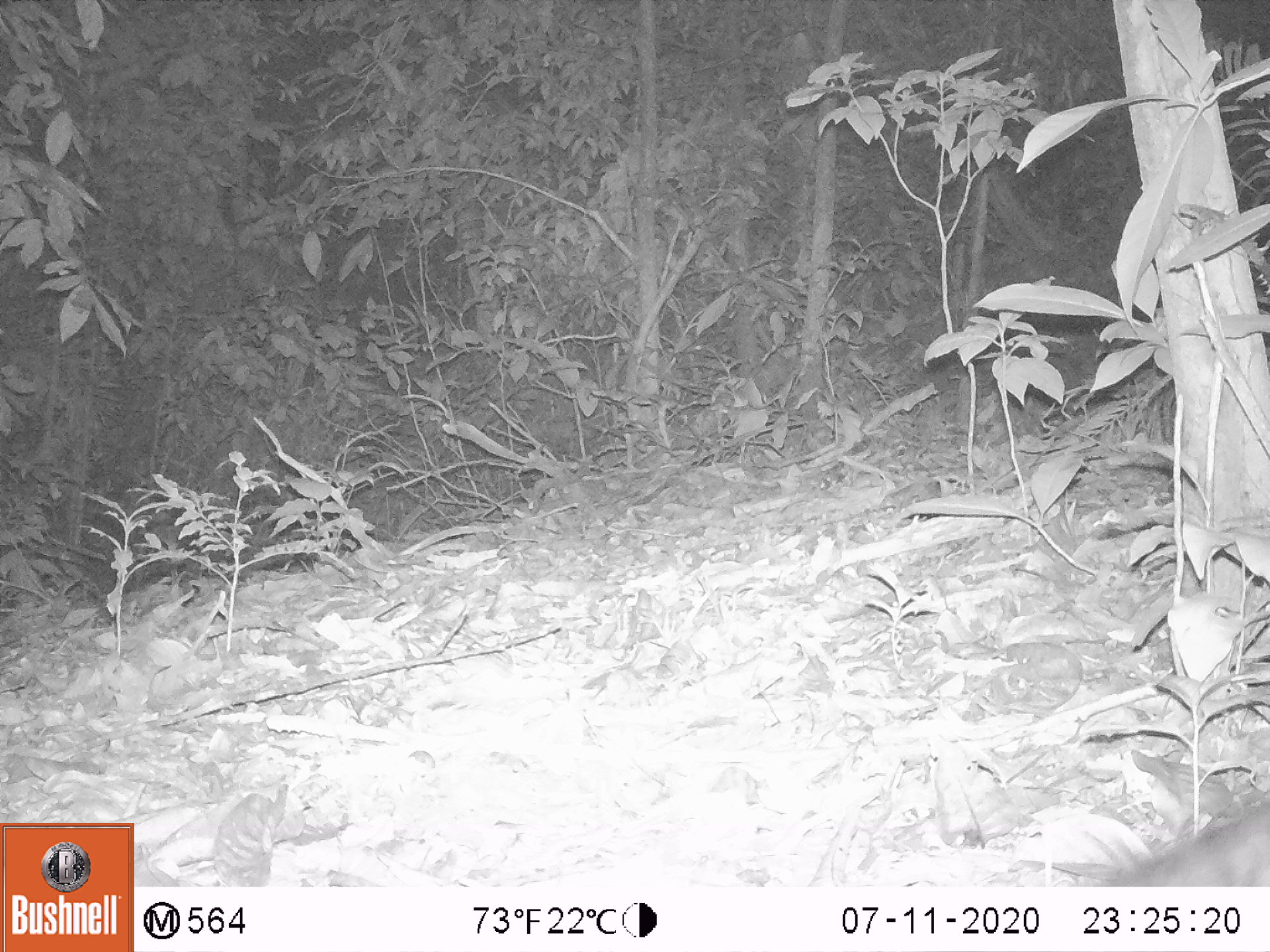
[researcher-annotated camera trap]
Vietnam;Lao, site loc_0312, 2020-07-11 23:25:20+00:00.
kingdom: Animalia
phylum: Chordata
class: Mammalia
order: Lagomorpha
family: Leporidae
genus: Nesolagus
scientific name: Nesolagus timminsi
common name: annamite striped rabbit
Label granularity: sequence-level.